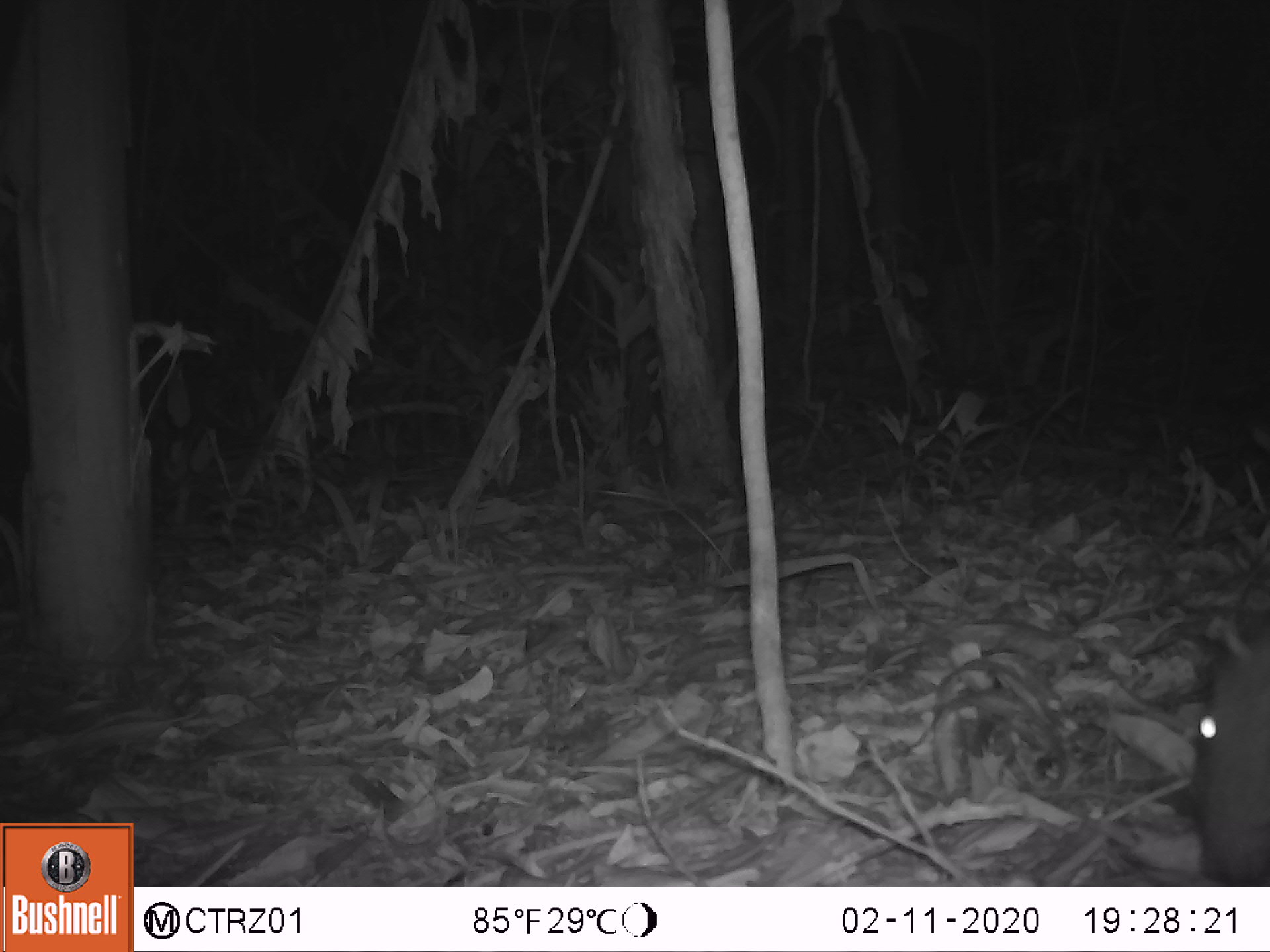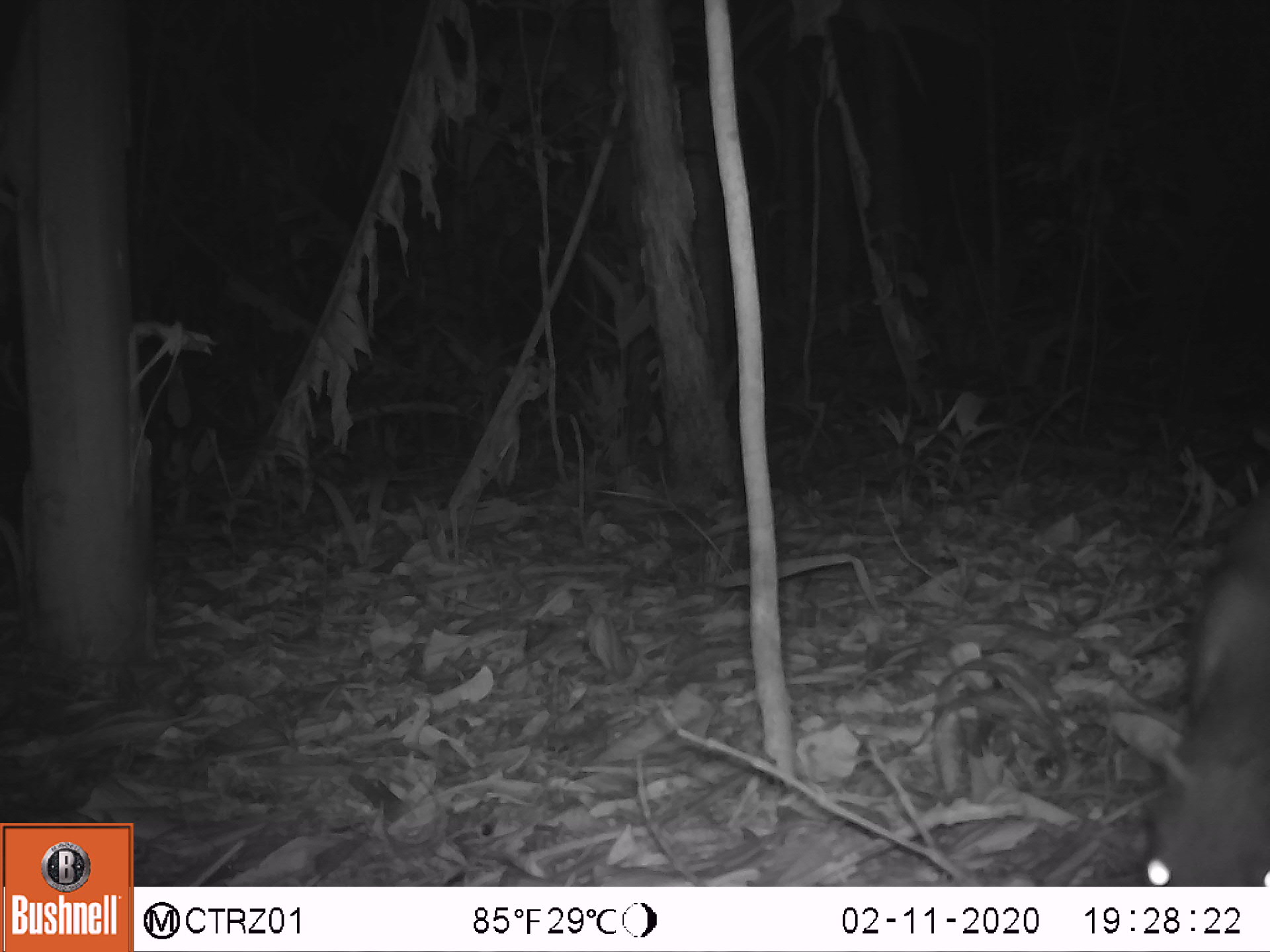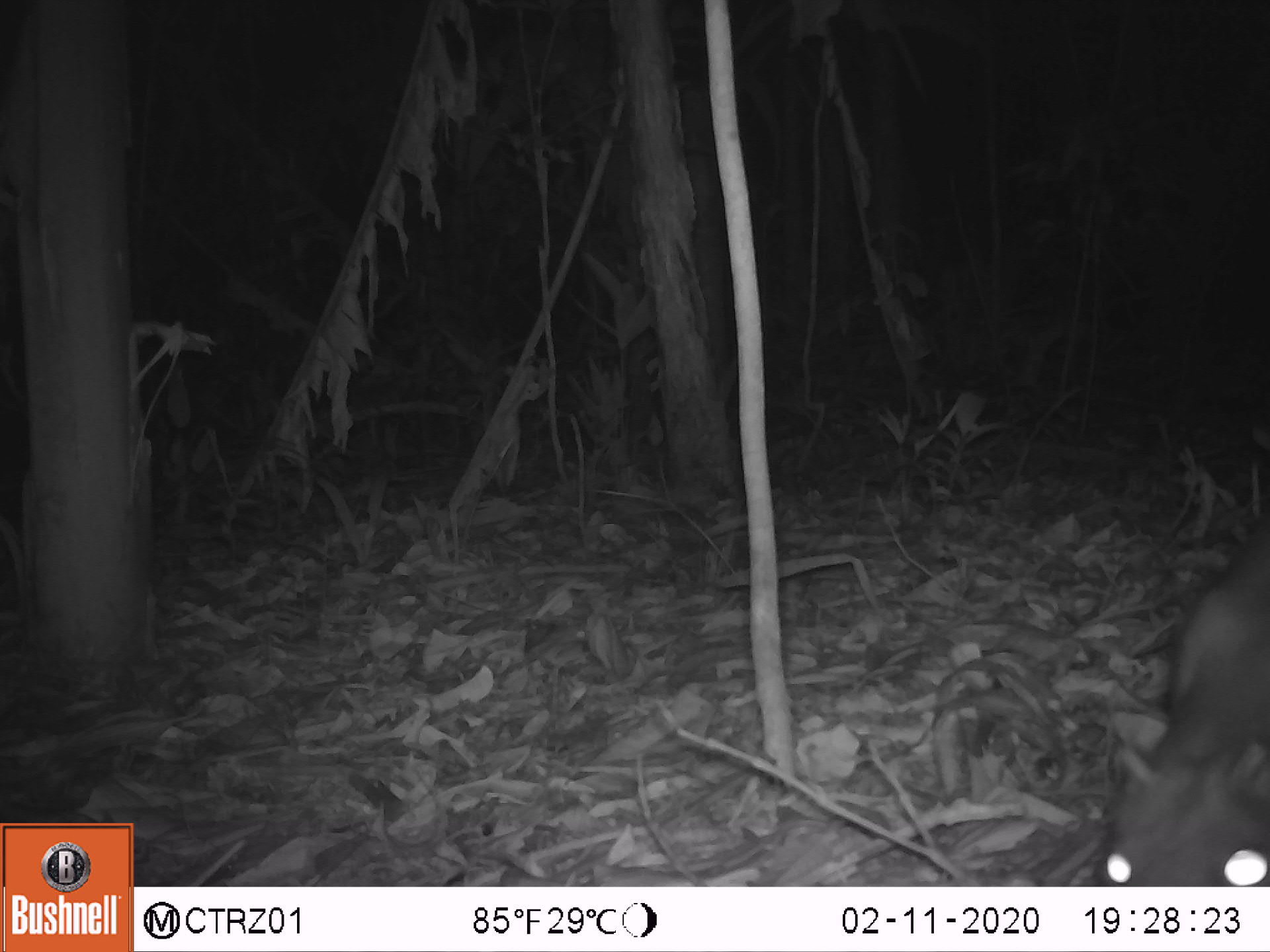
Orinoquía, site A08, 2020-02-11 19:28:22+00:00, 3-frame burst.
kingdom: Animalia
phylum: Chordata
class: Mammalia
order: Rodentia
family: Cuniculidae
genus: Cuniculus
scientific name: Cuniculus paca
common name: spotted paca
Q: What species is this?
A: Spotted paca (Cuniculus paca).